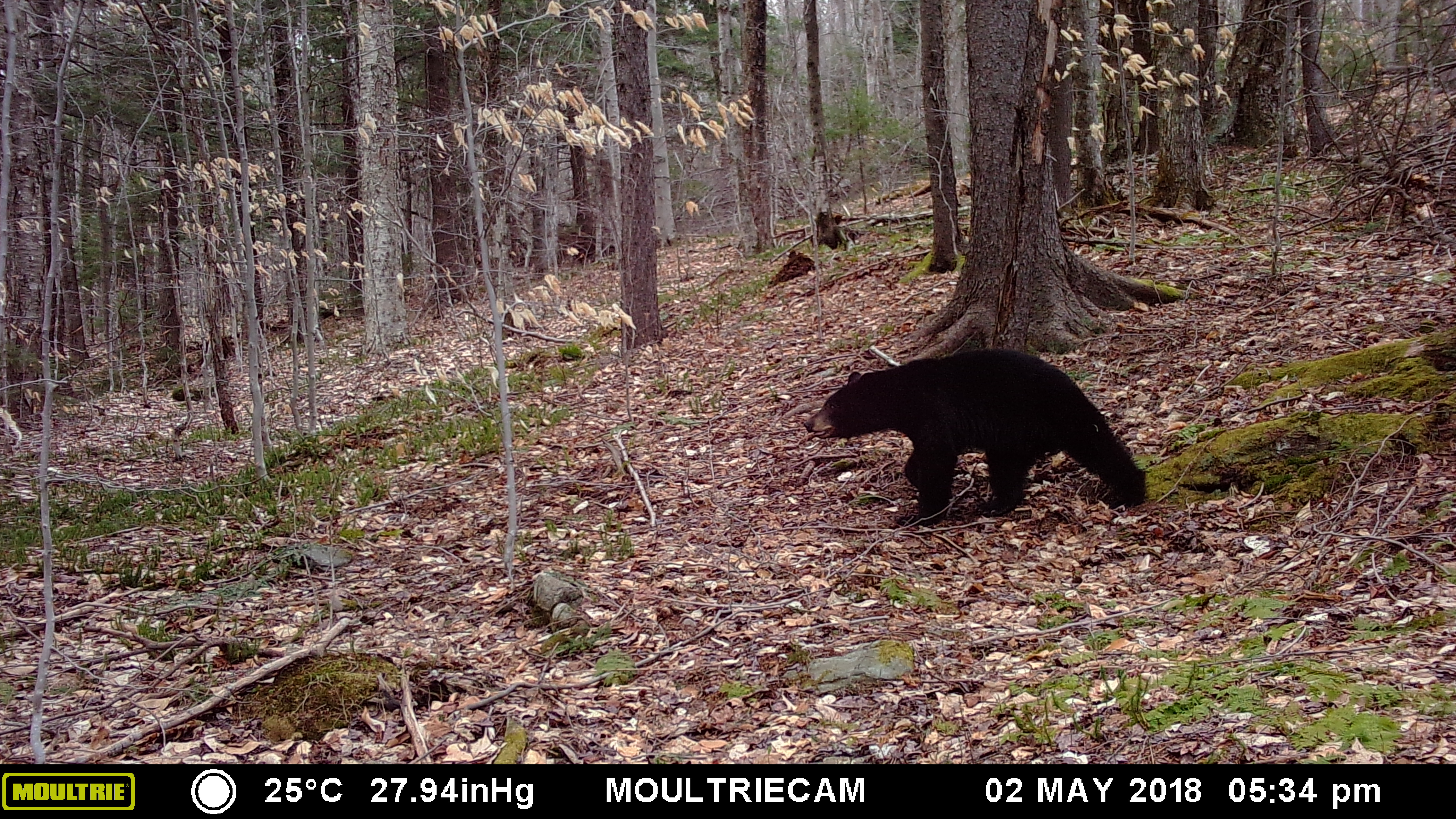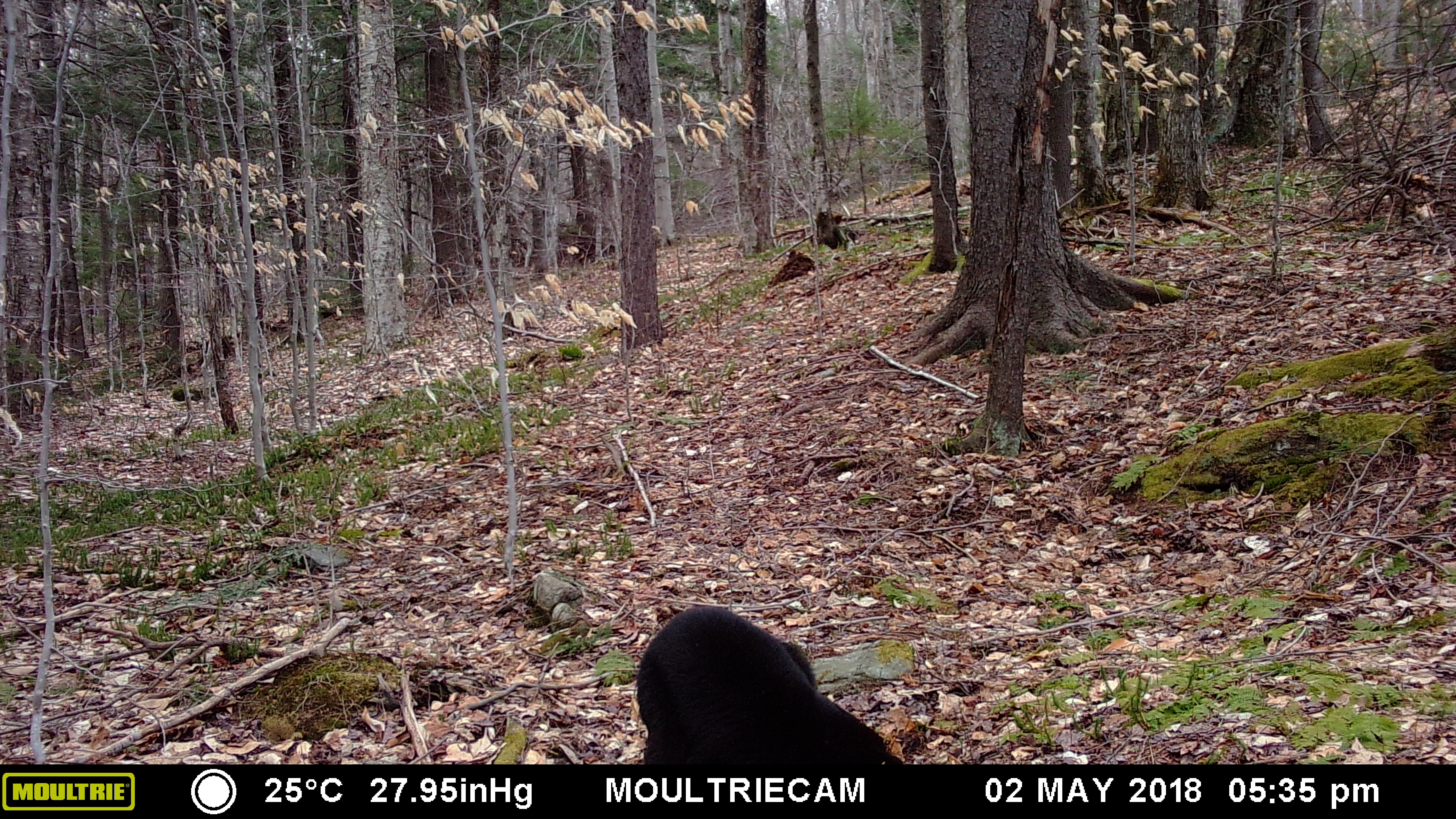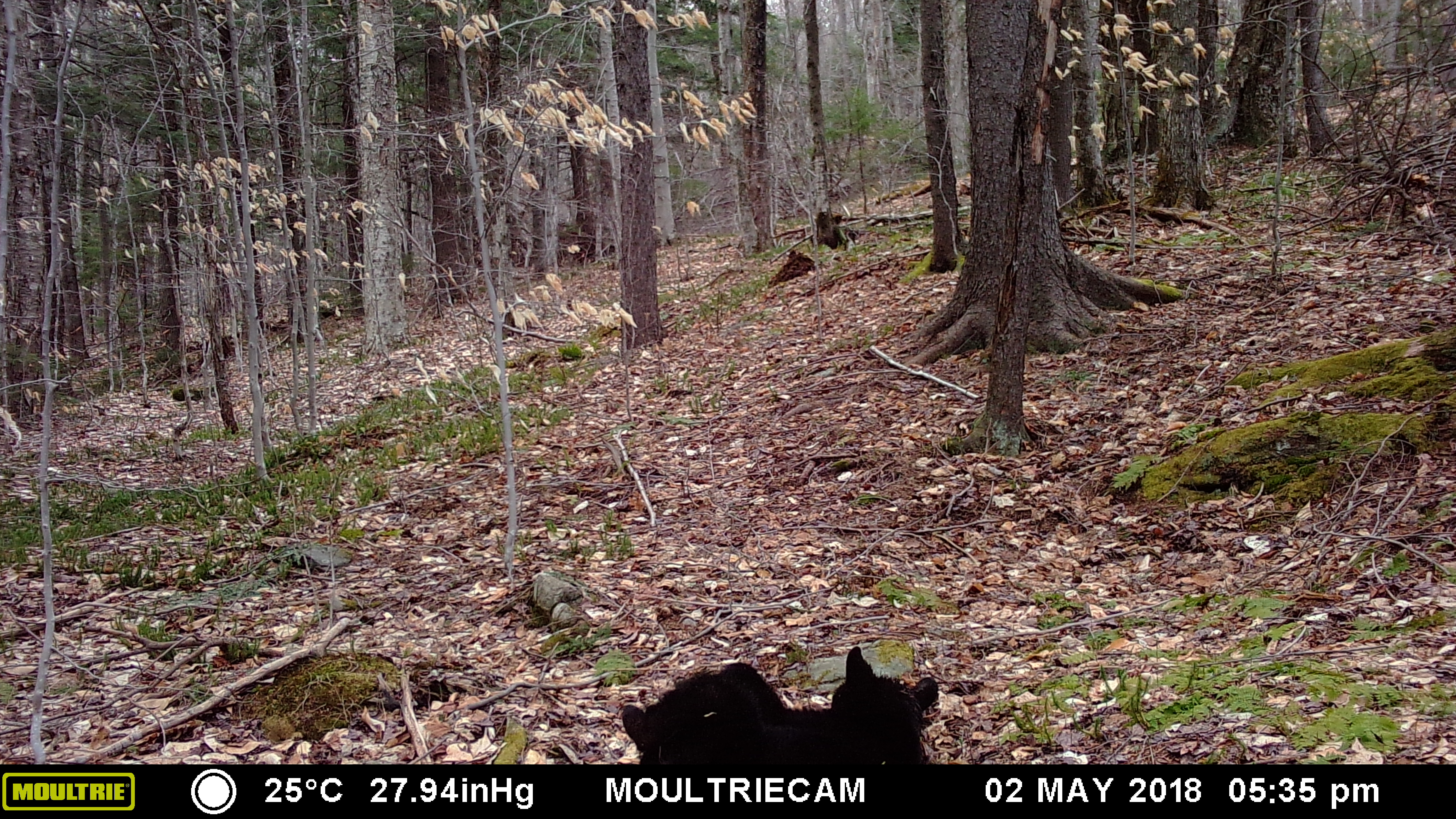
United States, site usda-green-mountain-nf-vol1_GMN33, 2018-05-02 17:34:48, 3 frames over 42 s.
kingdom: Animalia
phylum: Chordata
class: Mammalia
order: Carnivora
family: Ursidae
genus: Ursus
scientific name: Ursus americanus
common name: black bear